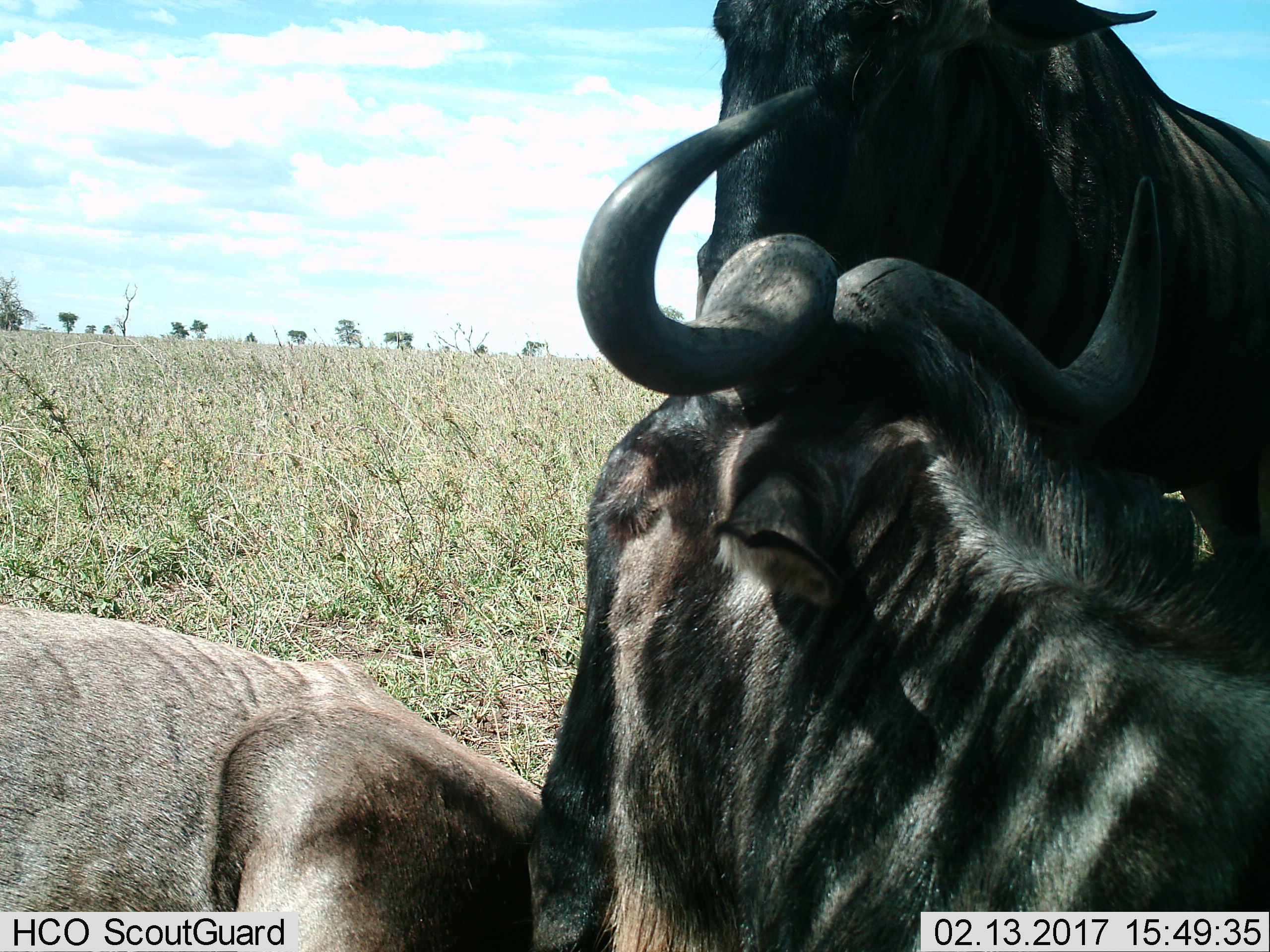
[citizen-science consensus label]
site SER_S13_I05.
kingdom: Animalia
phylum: Chordata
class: Mammalia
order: Artiodactyla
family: Bovidae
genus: Connochaetes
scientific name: Connochaetes taurinus taurinus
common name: blue wildebeest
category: wildebeestblue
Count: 3.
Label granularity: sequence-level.